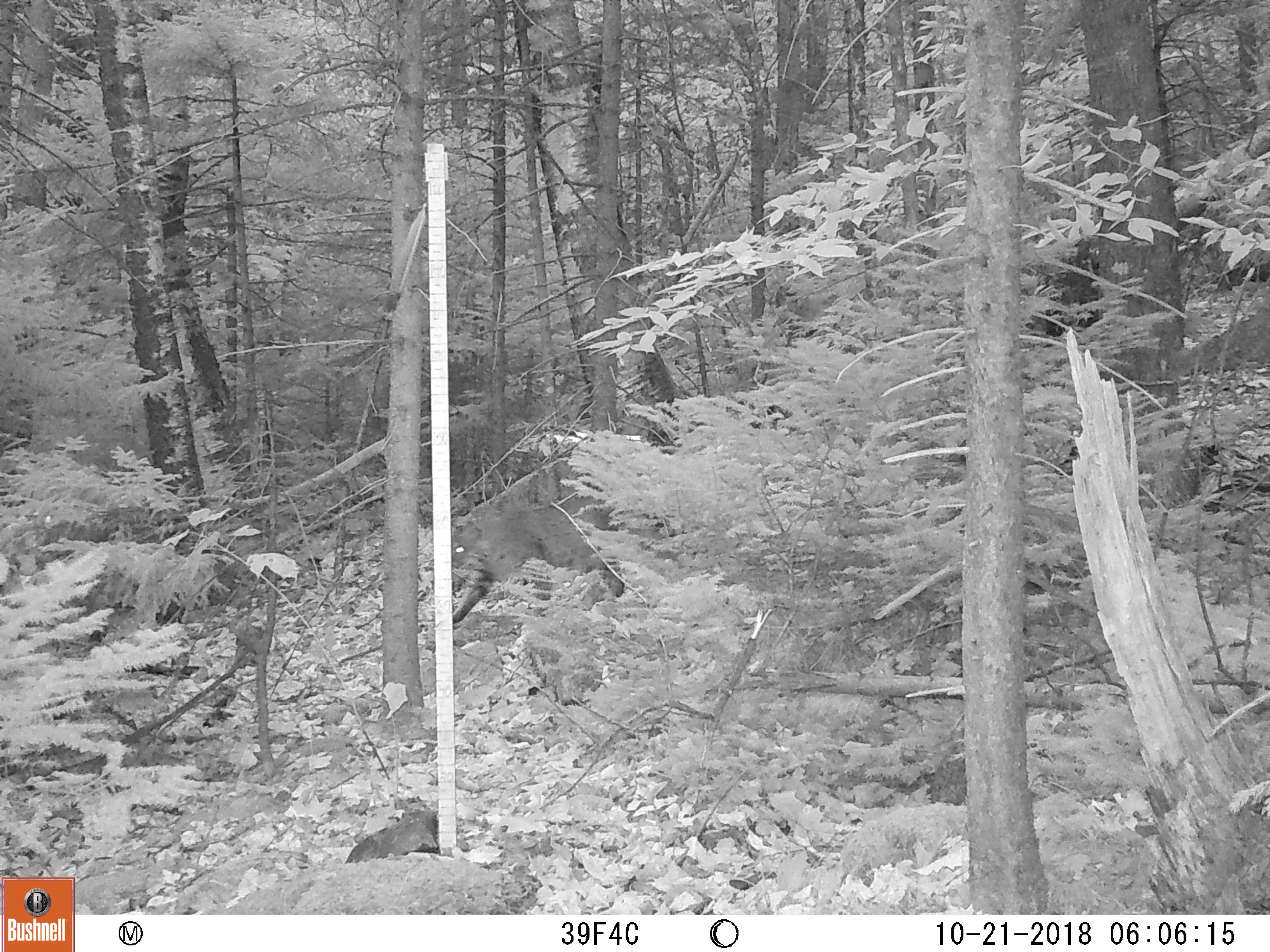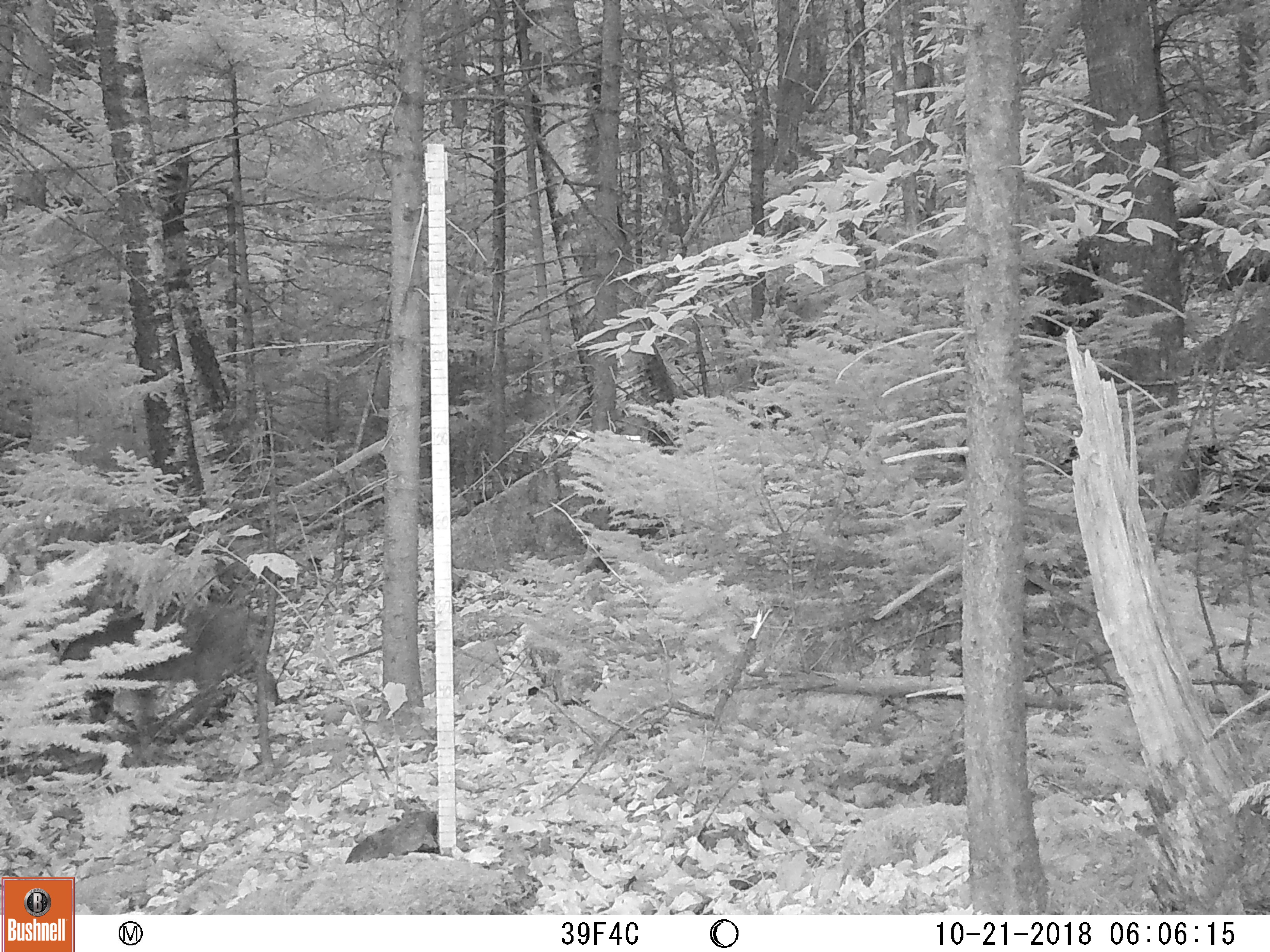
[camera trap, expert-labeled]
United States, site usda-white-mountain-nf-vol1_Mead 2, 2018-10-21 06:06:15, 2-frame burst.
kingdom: Animalia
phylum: Chordata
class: Mammalia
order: Carnivora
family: Felidae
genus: Lynx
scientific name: Lynx rufus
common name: bobcat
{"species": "bobcat (Lynx rufus)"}